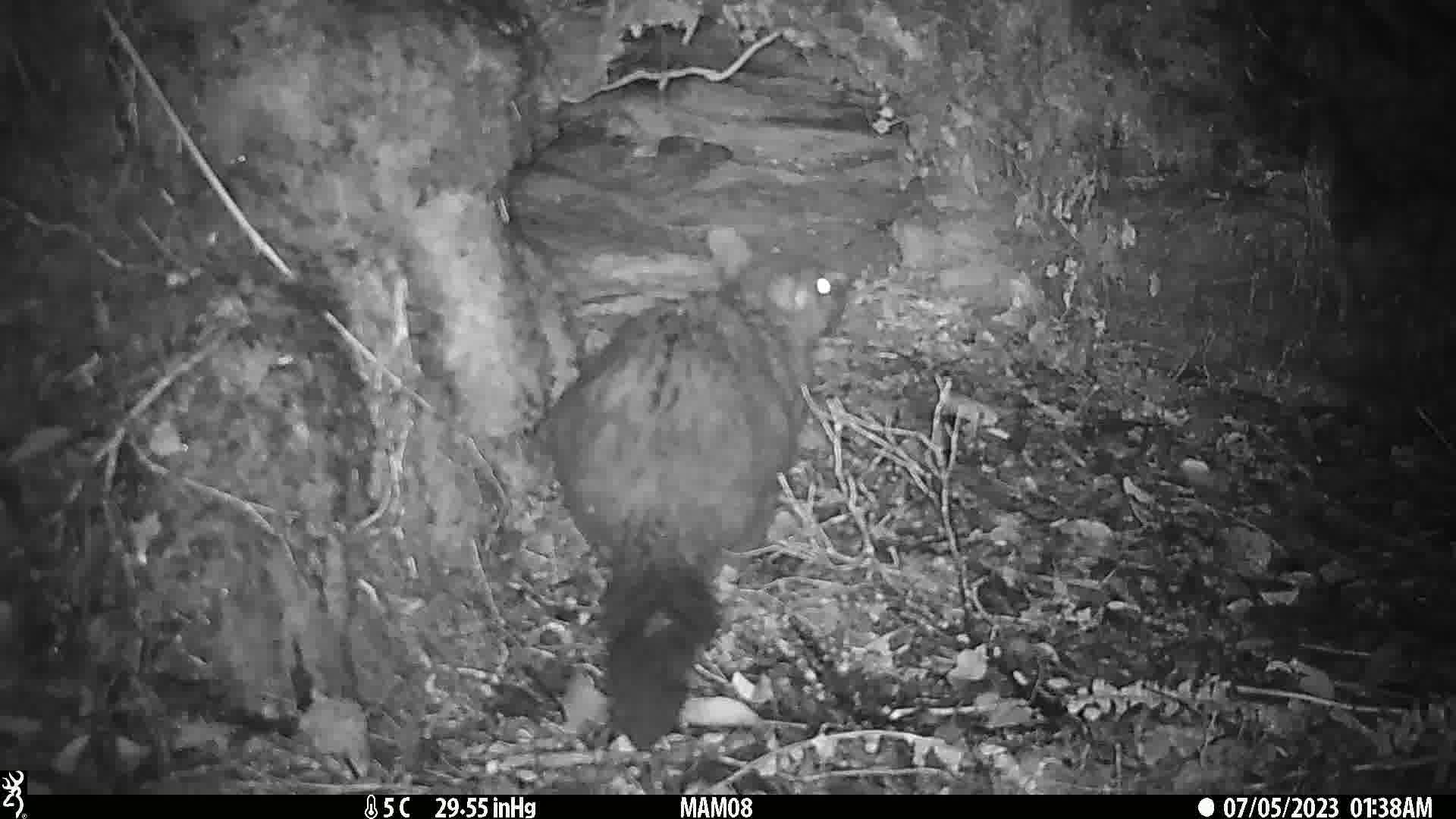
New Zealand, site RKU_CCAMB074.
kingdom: Animalia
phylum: Chordata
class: Mammalia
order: Diprotodontia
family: Phalangeridae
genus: Trichosurus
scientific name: Trichosurus vulpecula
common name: common brushtail possum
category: possum